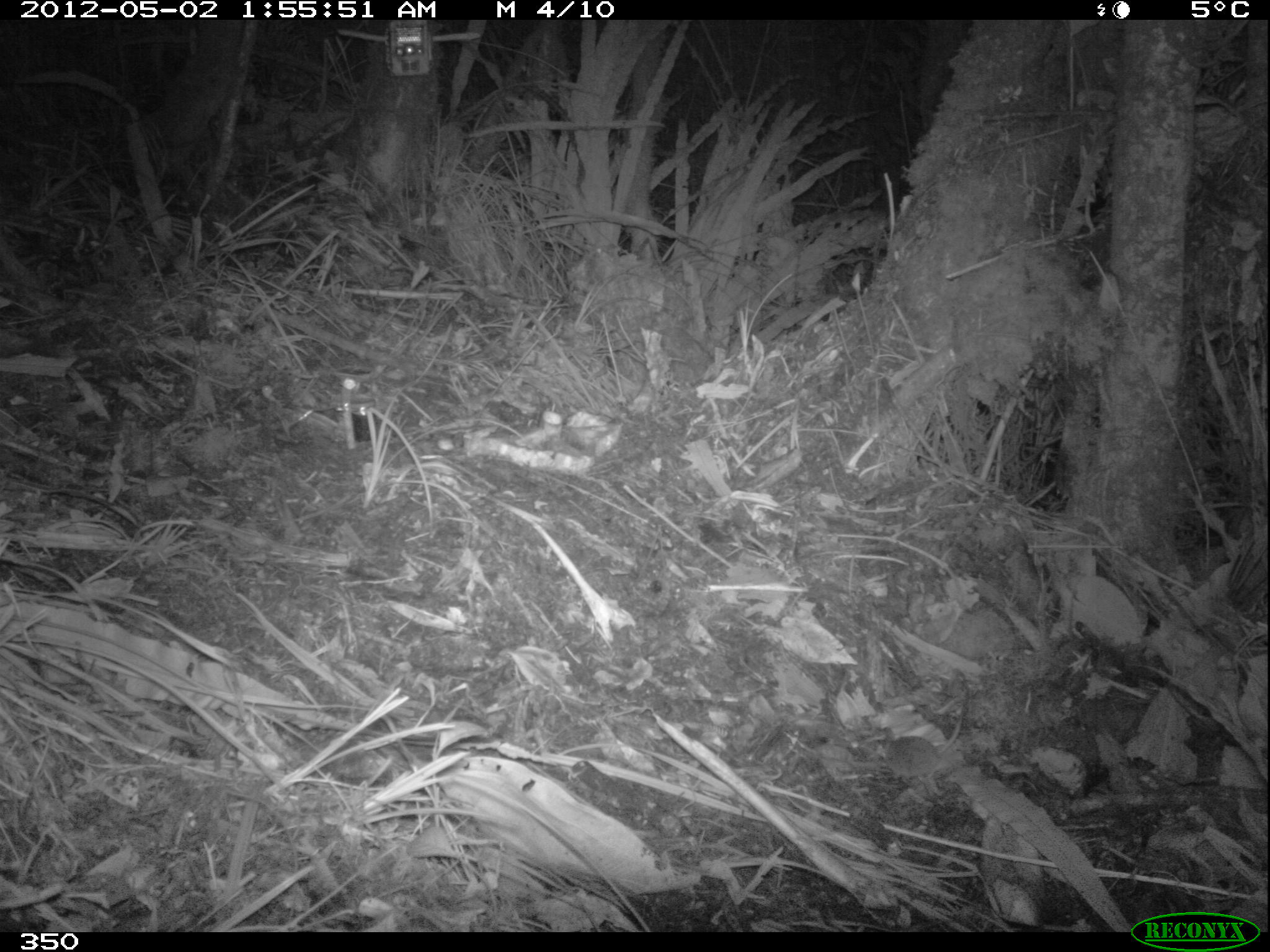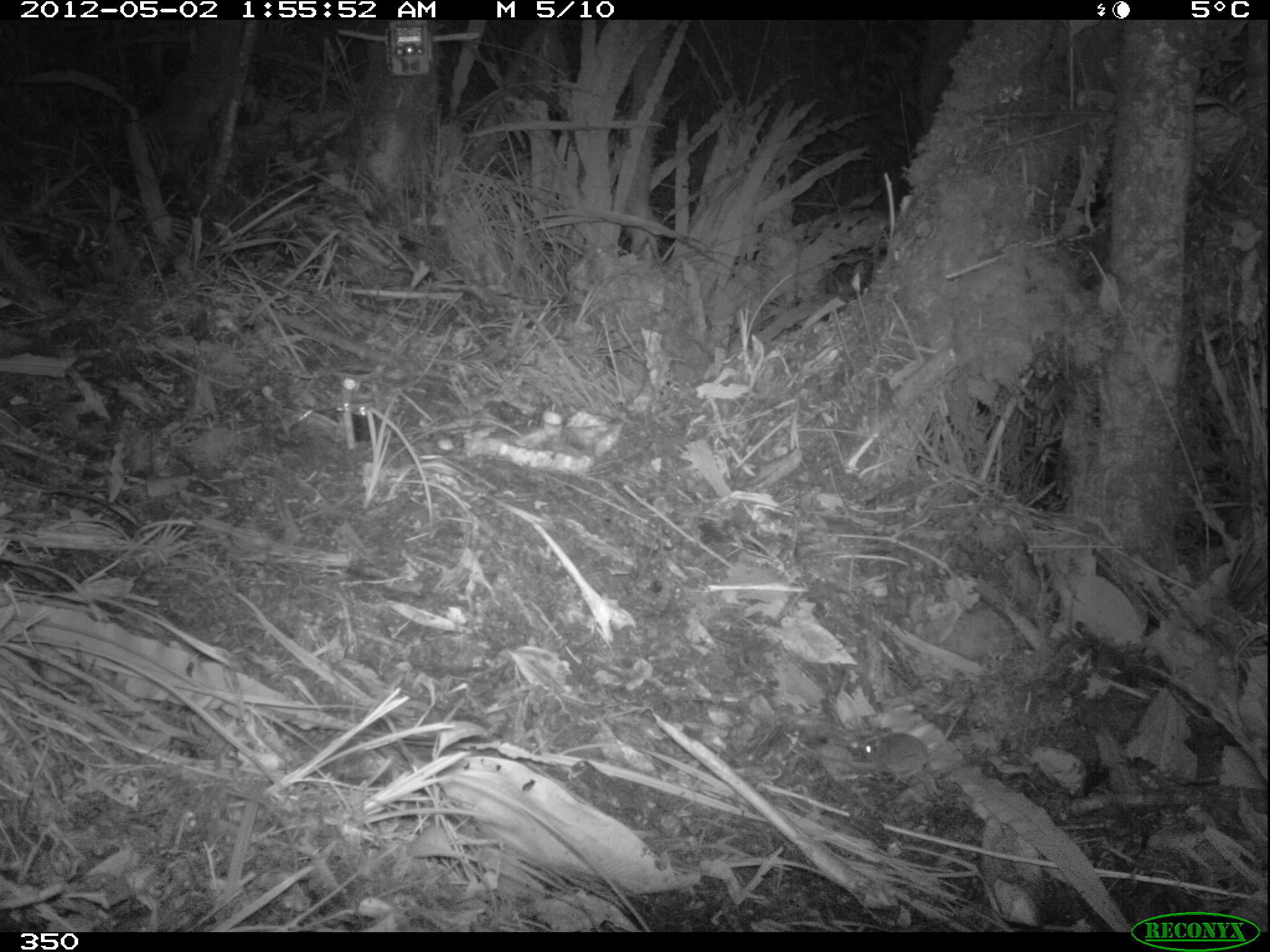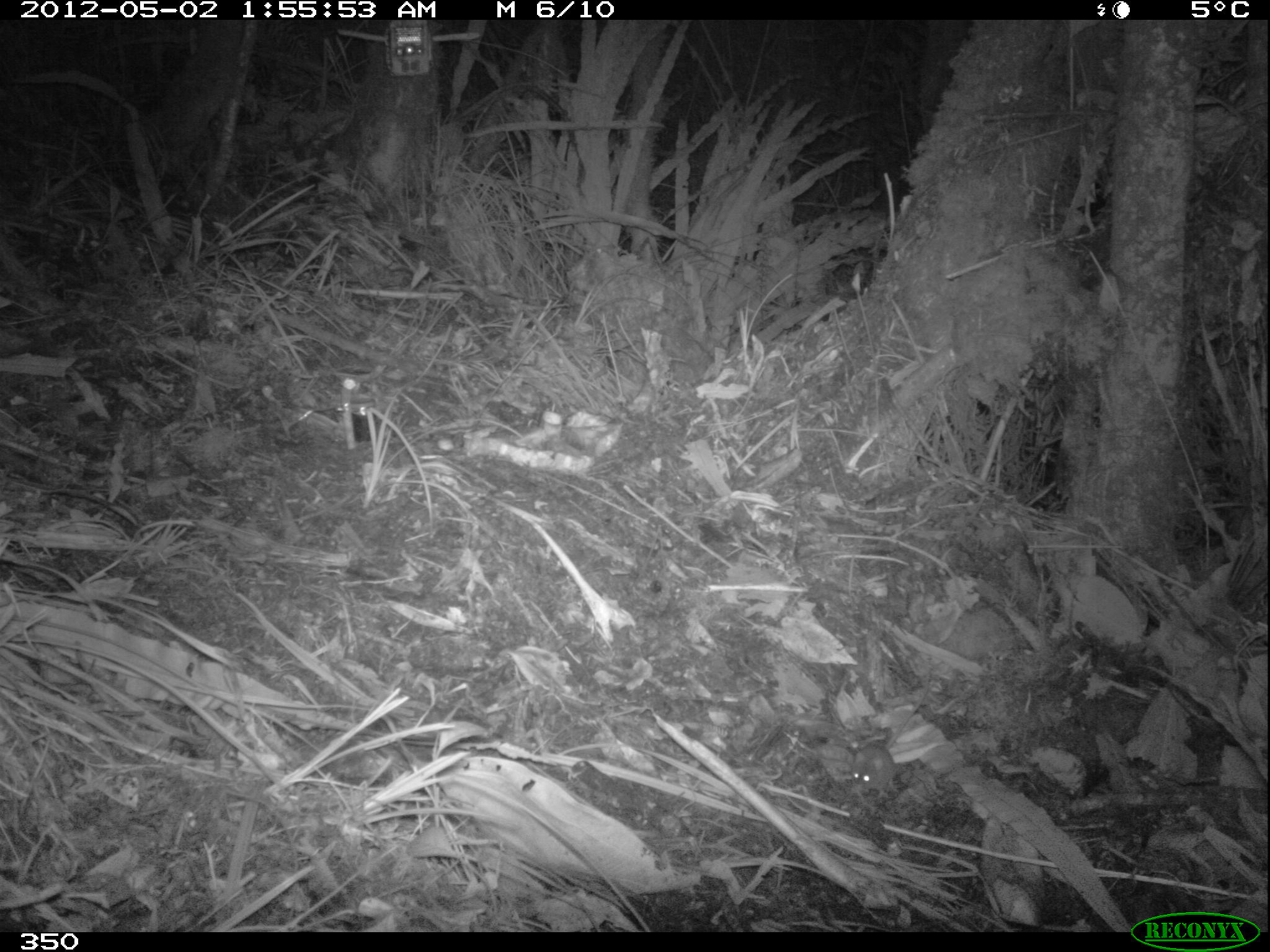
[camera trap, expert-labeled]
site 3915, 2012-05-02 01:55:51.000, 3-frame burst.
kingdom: Animalia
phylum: Chordata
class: Mammalia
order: Rodentia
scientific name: Rodentia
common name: rodents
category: unknown rodent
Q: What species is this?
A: Unknown rodent (rodents) (Rodentia).